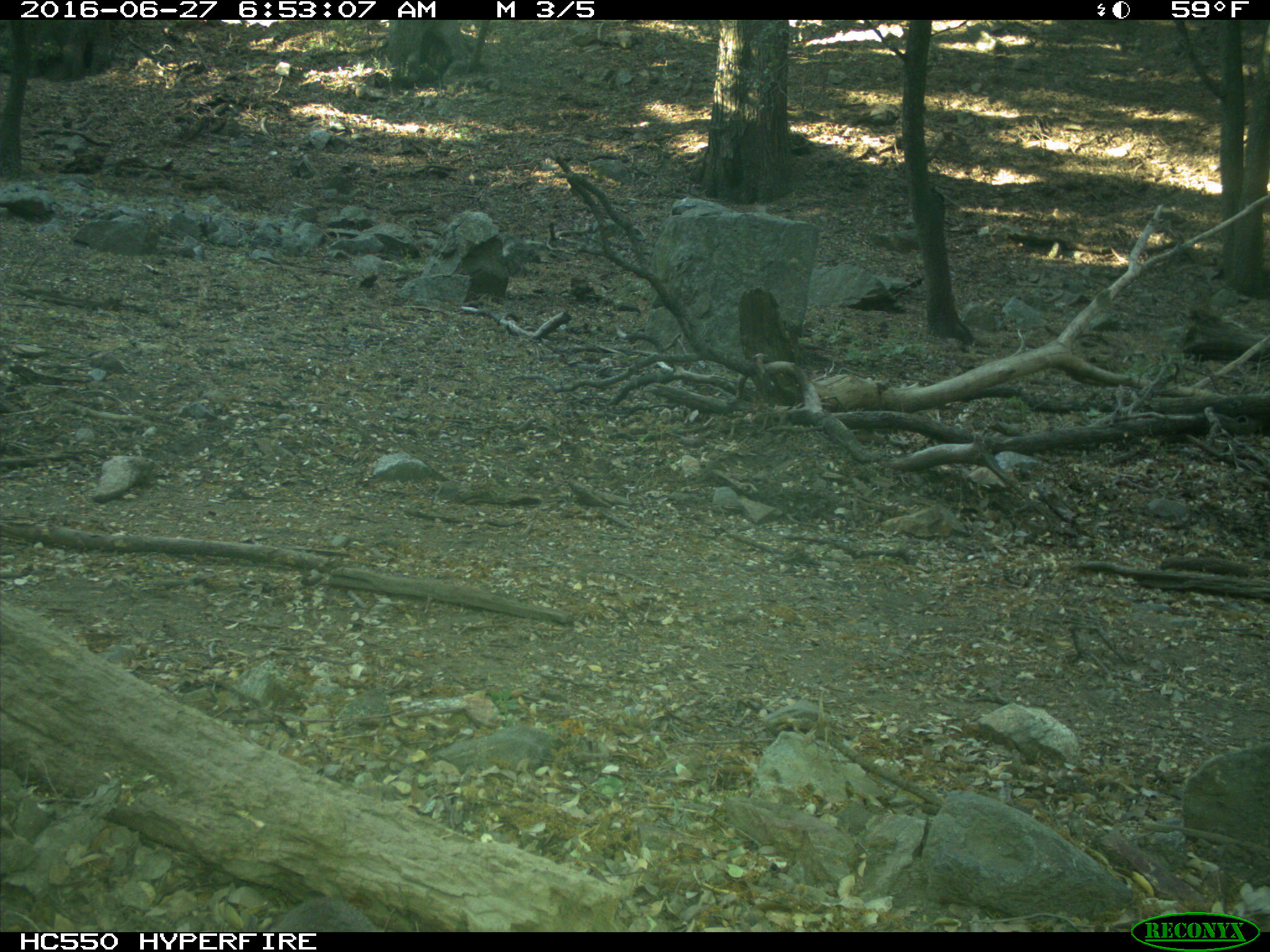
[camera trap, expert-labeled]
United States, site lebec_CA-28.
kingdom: Animalia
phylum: Chordata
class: Mammalia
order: Rodentia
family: Sciuridae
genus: Sciurus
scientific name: Sciurus carolinensis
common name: eastern gray squirrel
Sciurus carolinensis (eastern gray squirrel).